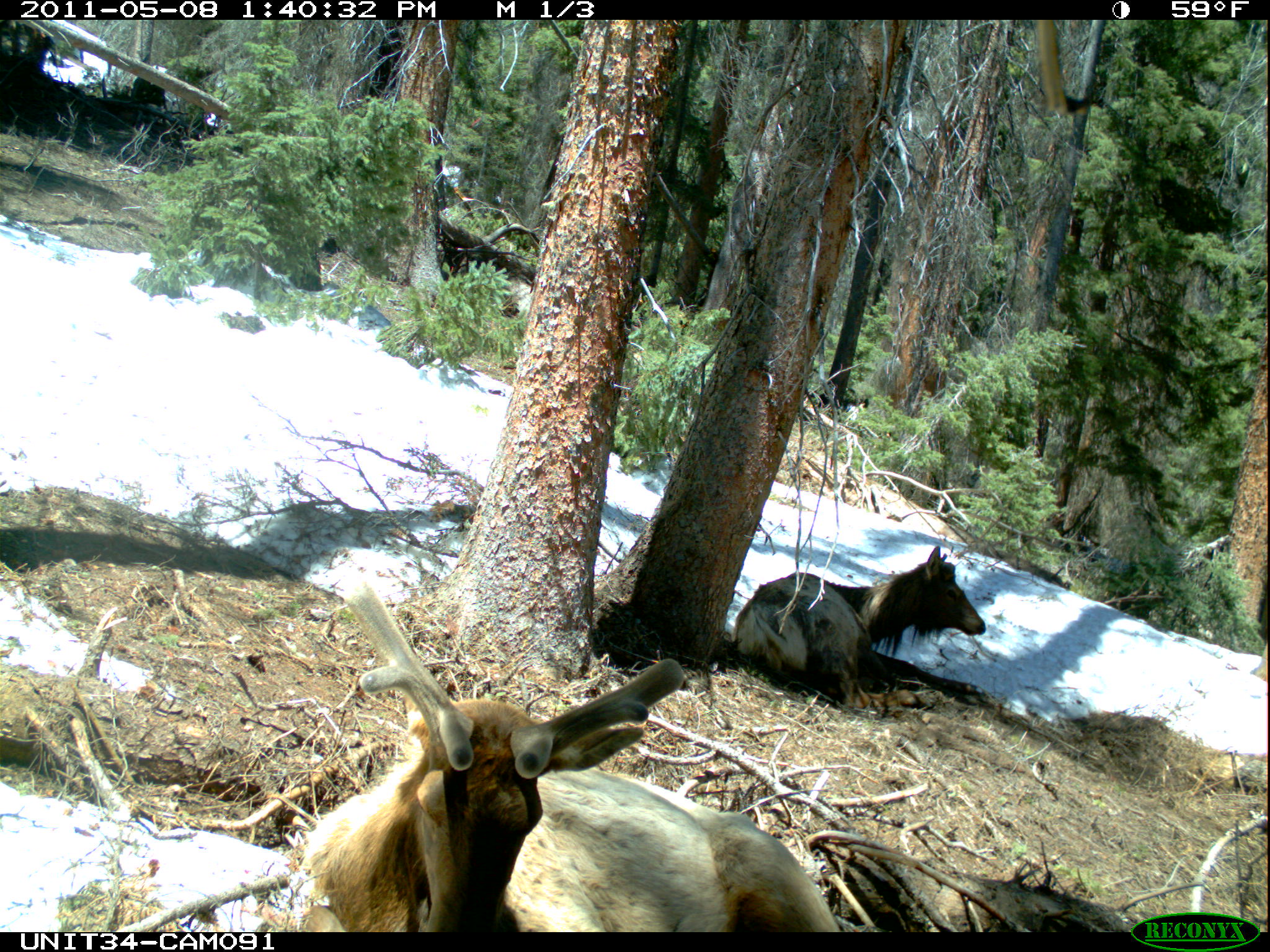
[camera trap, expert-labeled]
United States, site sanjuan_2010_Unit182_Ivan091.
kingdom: Animalia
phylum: Chordata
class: Mammalia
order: Artiodactyla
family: Cervidae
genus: Cervus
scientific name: Cervus elaphus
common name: red deer